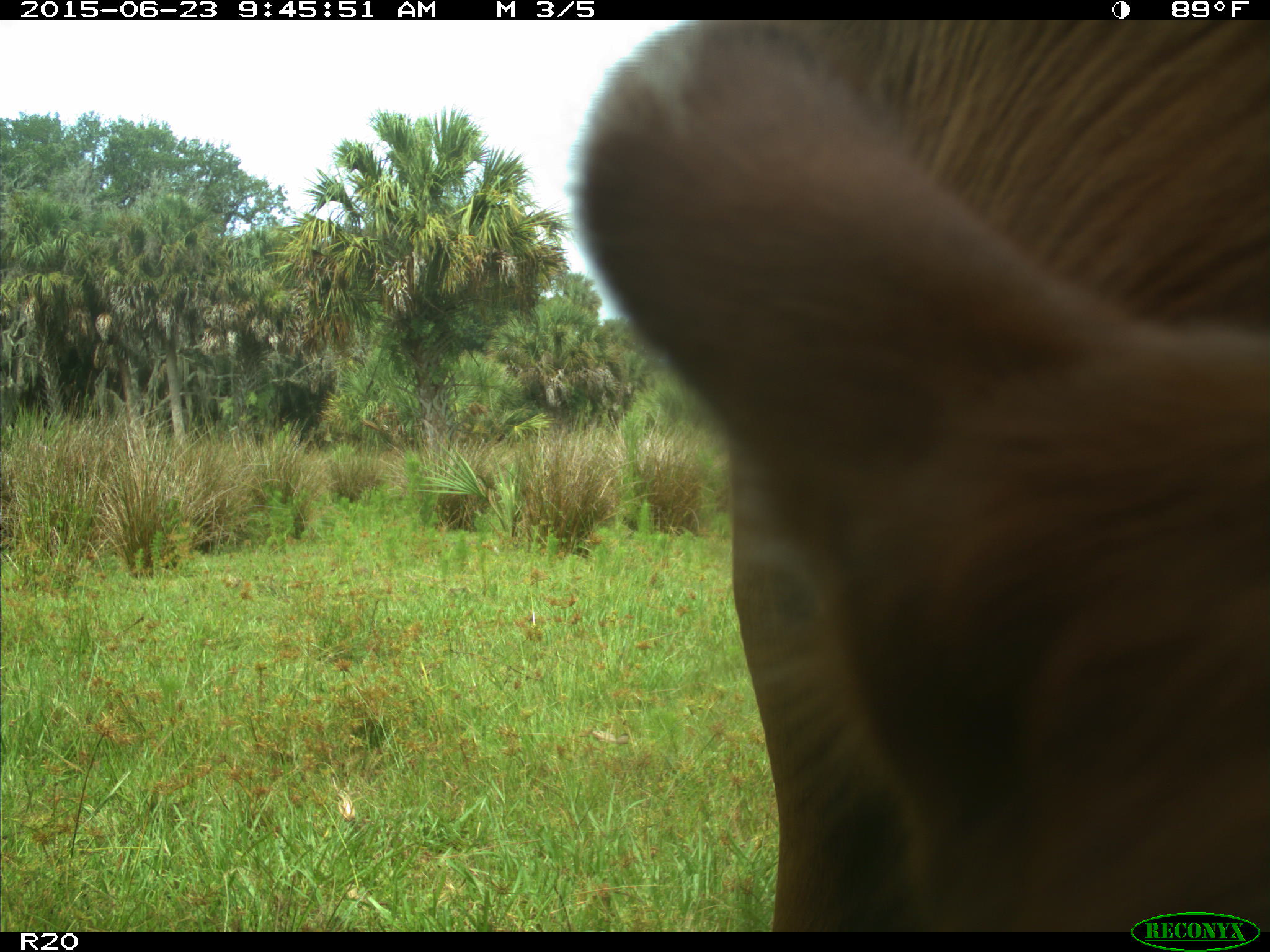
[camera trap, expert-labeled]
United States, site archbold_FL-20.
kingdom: Animalia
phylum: Chordata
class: Mammalia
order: Artiodactyla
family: Bovidae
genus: Bos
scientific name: Bos taurus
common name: domestic cow